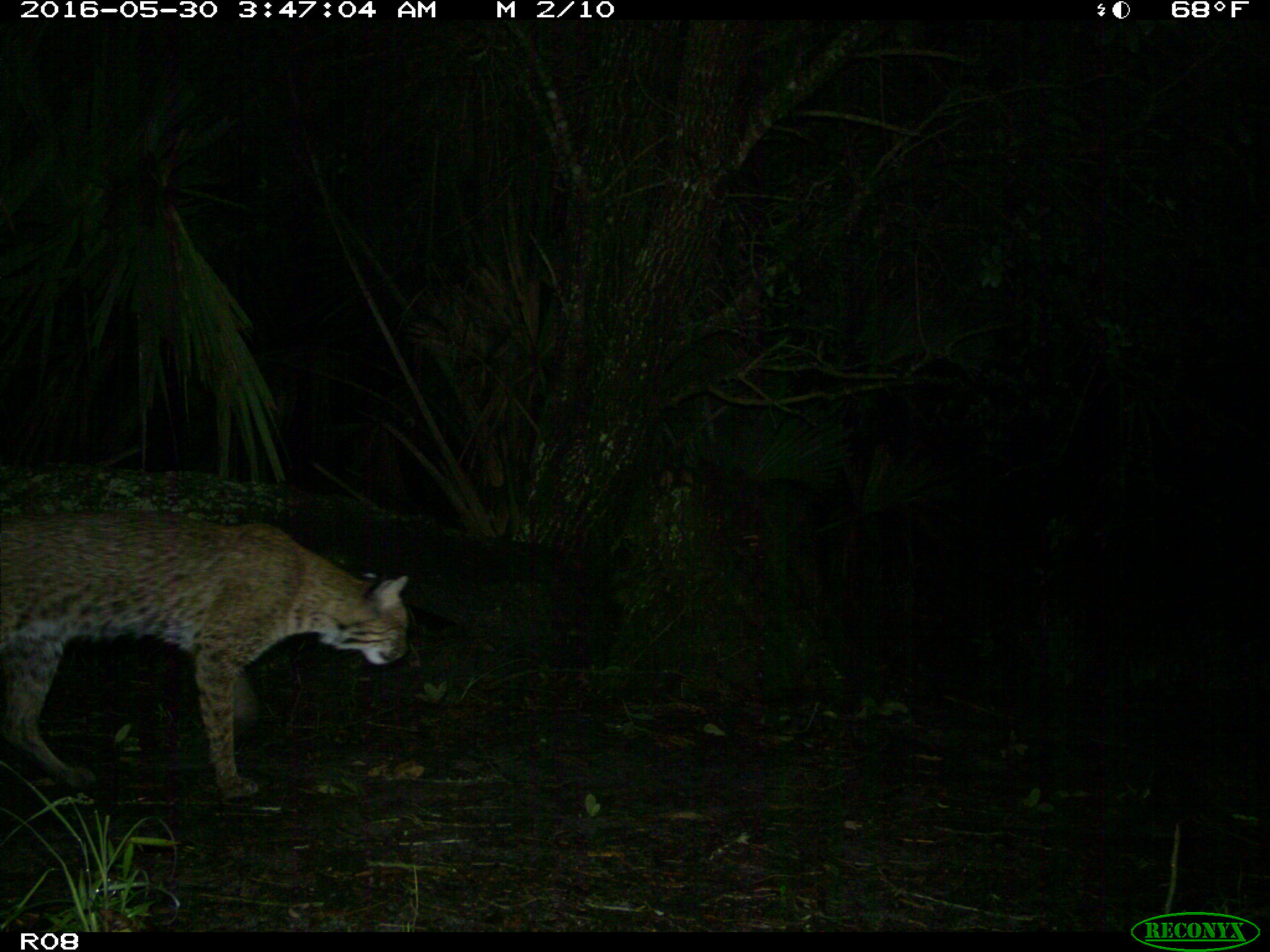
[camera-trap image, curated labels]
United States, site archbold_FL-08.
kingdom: Animalia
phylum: Chordata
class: Mammalia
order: Carnivora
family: Felidae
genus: Lynx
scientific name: Lynx rufus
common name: bobcat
Lynx rufus (bobcat).